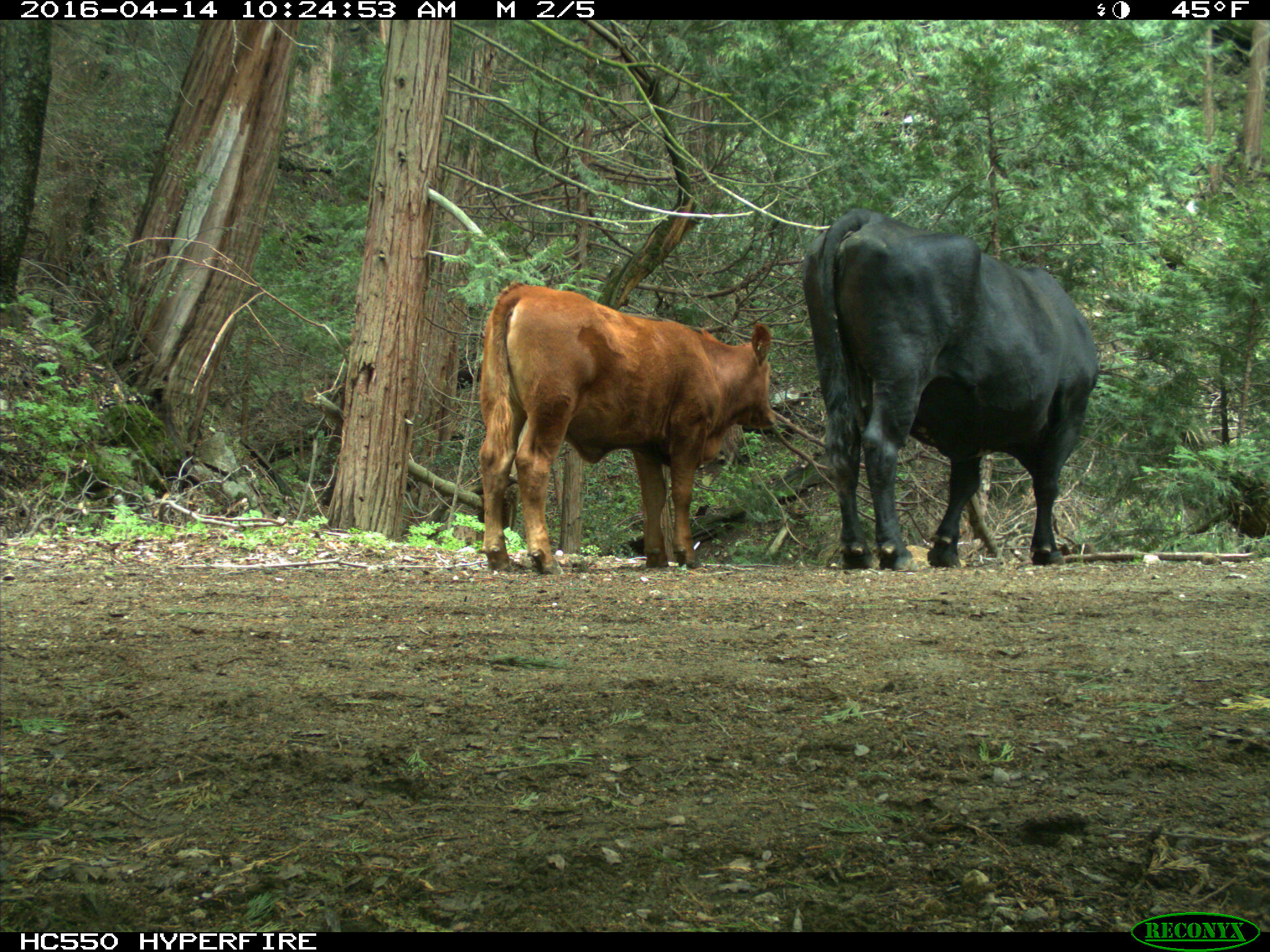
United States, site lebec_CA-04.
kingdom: Animalia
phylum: Chordata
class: Mammalia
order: Artiodactyla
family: Bovidae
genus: Bos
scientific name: Bos taurus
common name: domestic cow